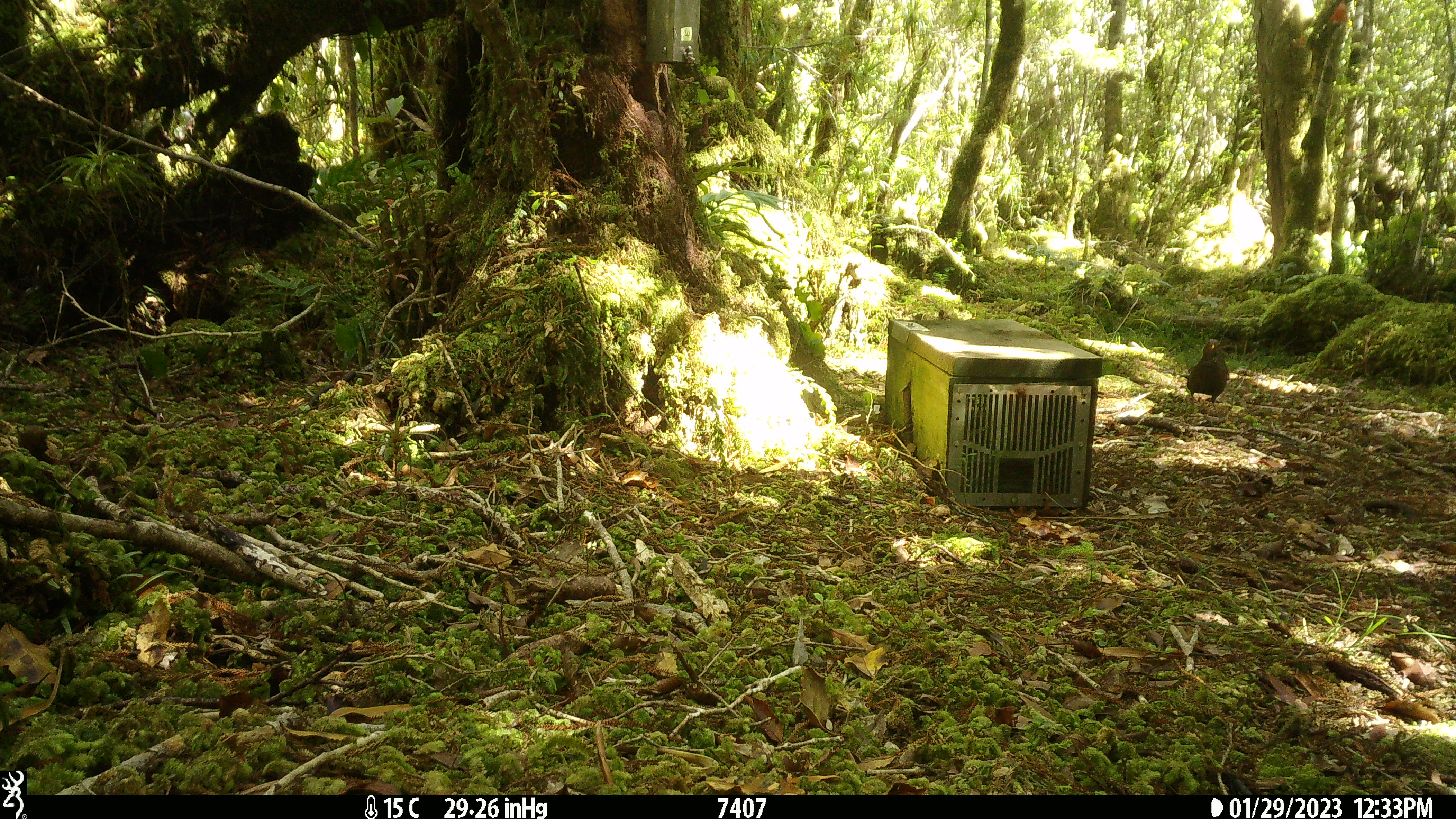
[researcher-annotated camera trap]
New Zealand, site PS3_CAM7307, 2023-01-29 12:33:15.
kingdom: Animalia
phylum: Chordata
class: Aves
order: Passeriformes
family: Turdidae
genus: Turdus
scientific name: Turdus merula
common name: eurasian blackbird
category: blackbird